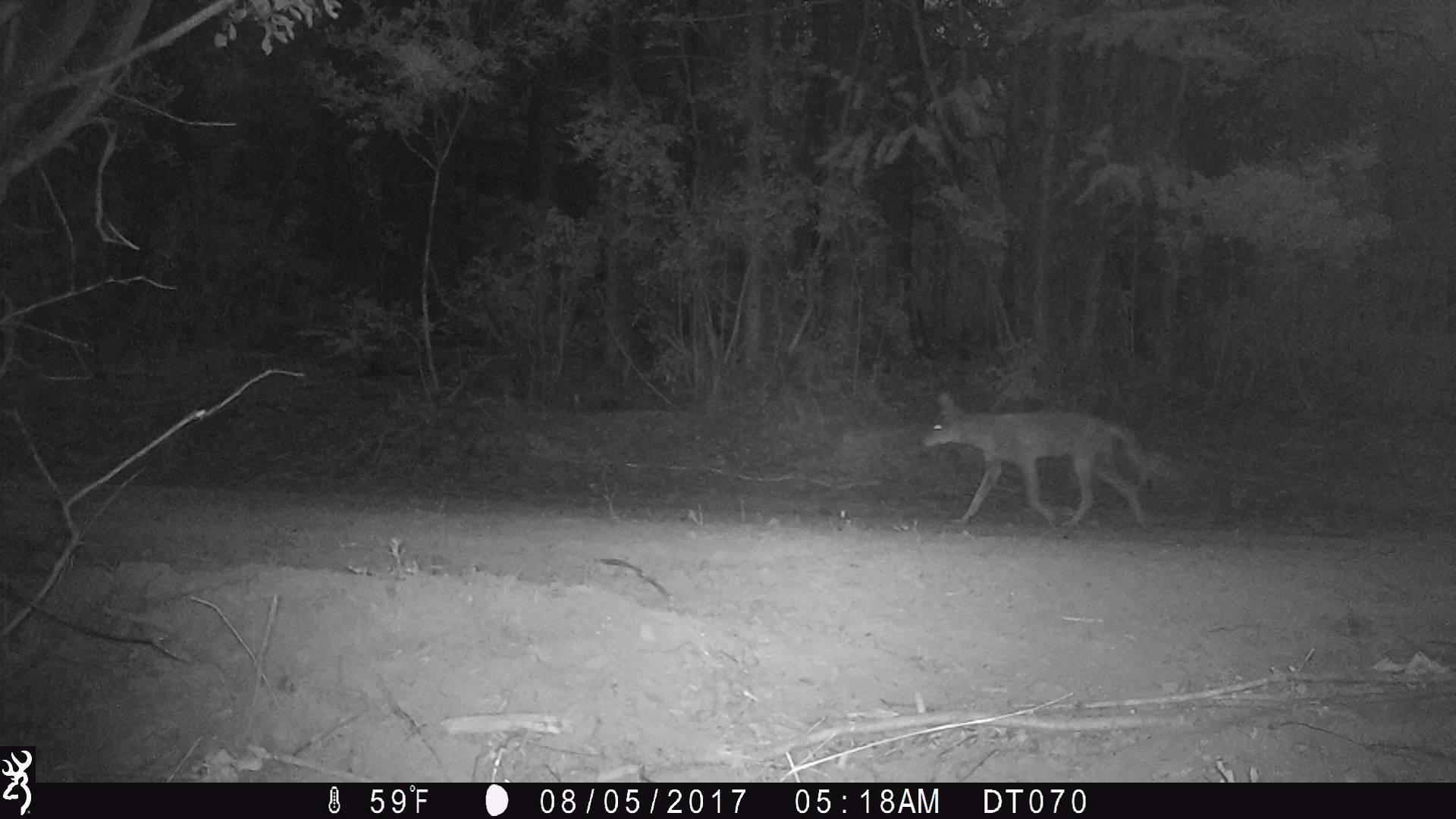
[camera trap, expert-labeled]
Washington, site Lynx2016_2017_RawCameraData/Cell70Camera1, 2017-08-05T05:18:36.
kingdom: Animalia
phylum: Chordata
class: Mammalia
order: Carnivora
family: Canidae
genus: Canis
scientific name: Canis latrans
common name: coyote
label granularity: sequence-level